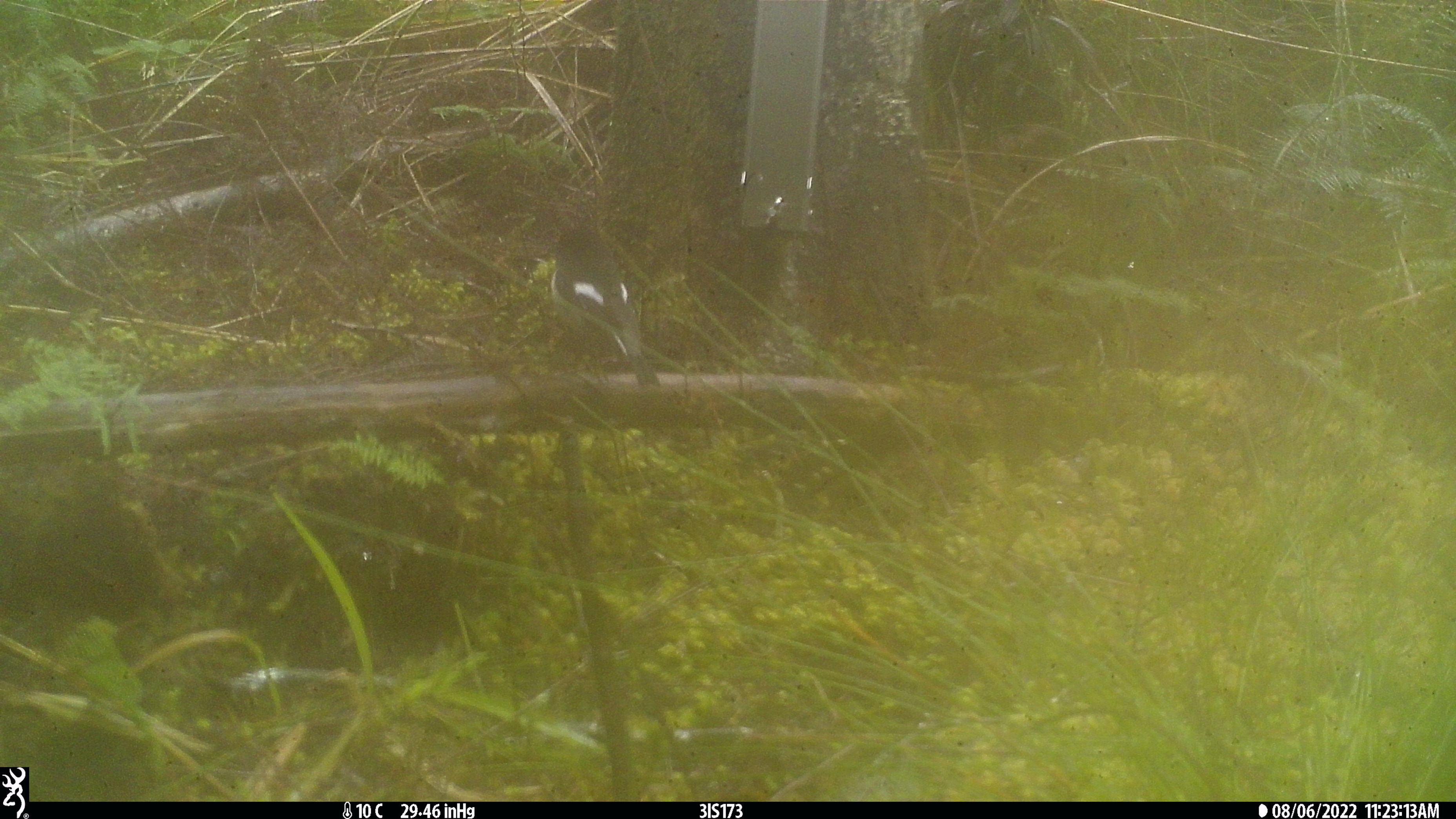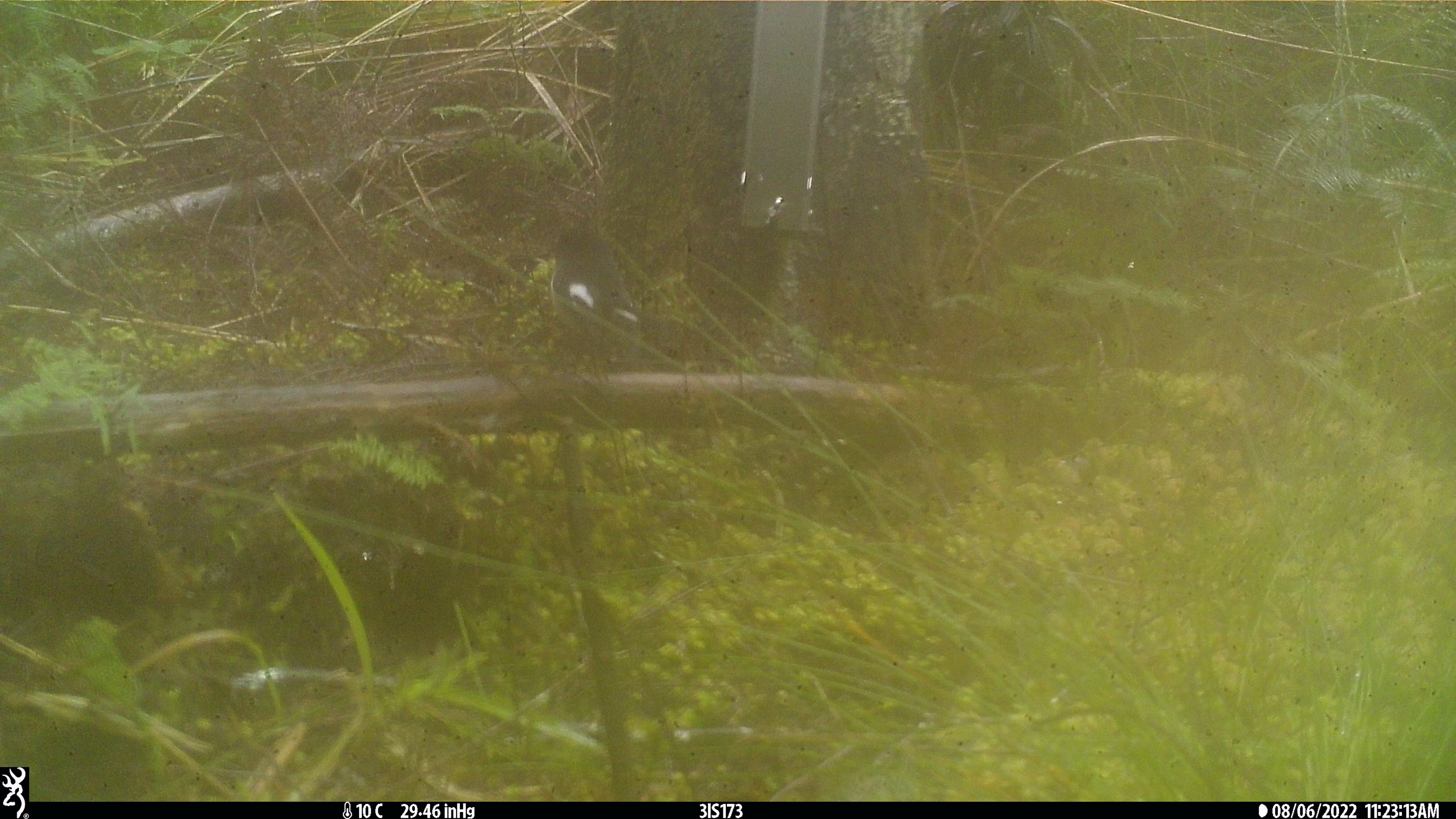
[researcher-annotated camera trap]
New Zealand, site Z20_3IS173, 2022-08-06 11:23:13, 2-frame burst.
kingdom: Animalia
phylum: Chordata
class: Aves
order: Passeriformes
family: Petroicidae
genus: Petroica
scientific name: Petroica macrocephala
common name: tomtit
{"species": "tomtit (Petroica macrocephala)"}